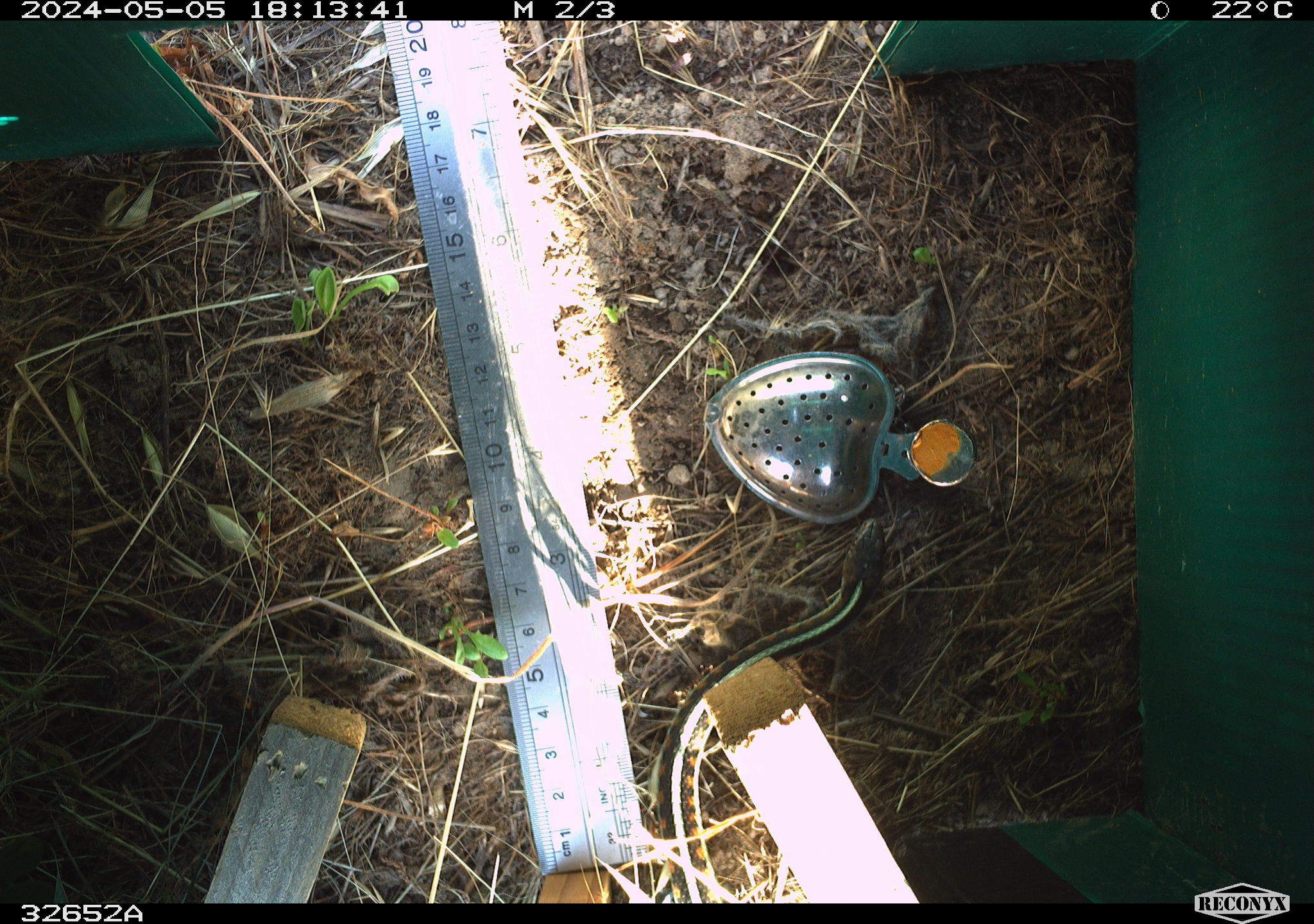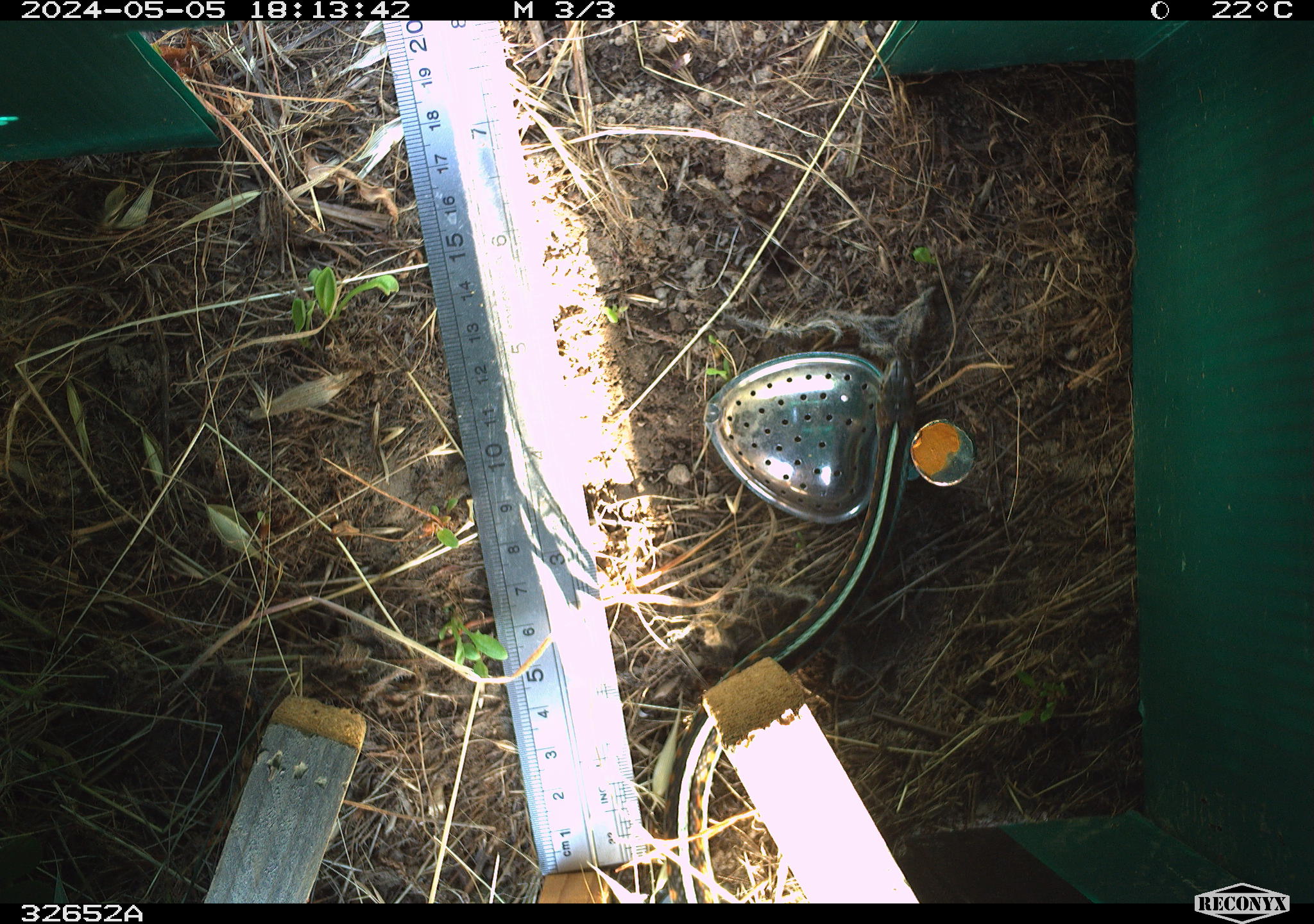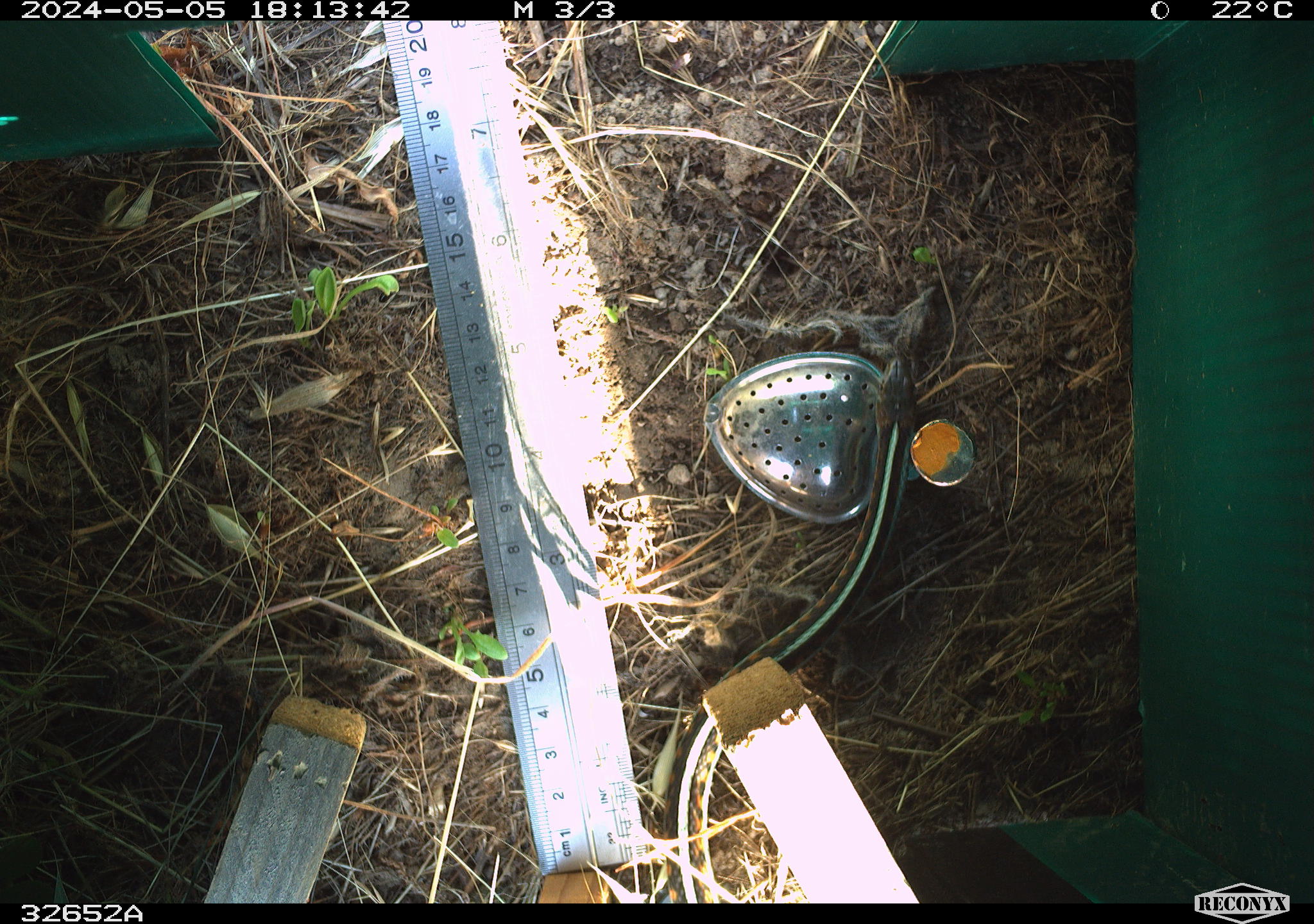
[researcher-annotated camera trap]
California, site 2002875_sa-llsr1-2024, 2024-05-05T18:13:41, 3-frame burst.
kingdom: Animalia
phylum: Chordata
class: Reptilia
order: Squamata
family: Colubridae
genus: Thamnophis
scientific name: Thamnophis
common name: american gartersnakes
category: thamnophis species